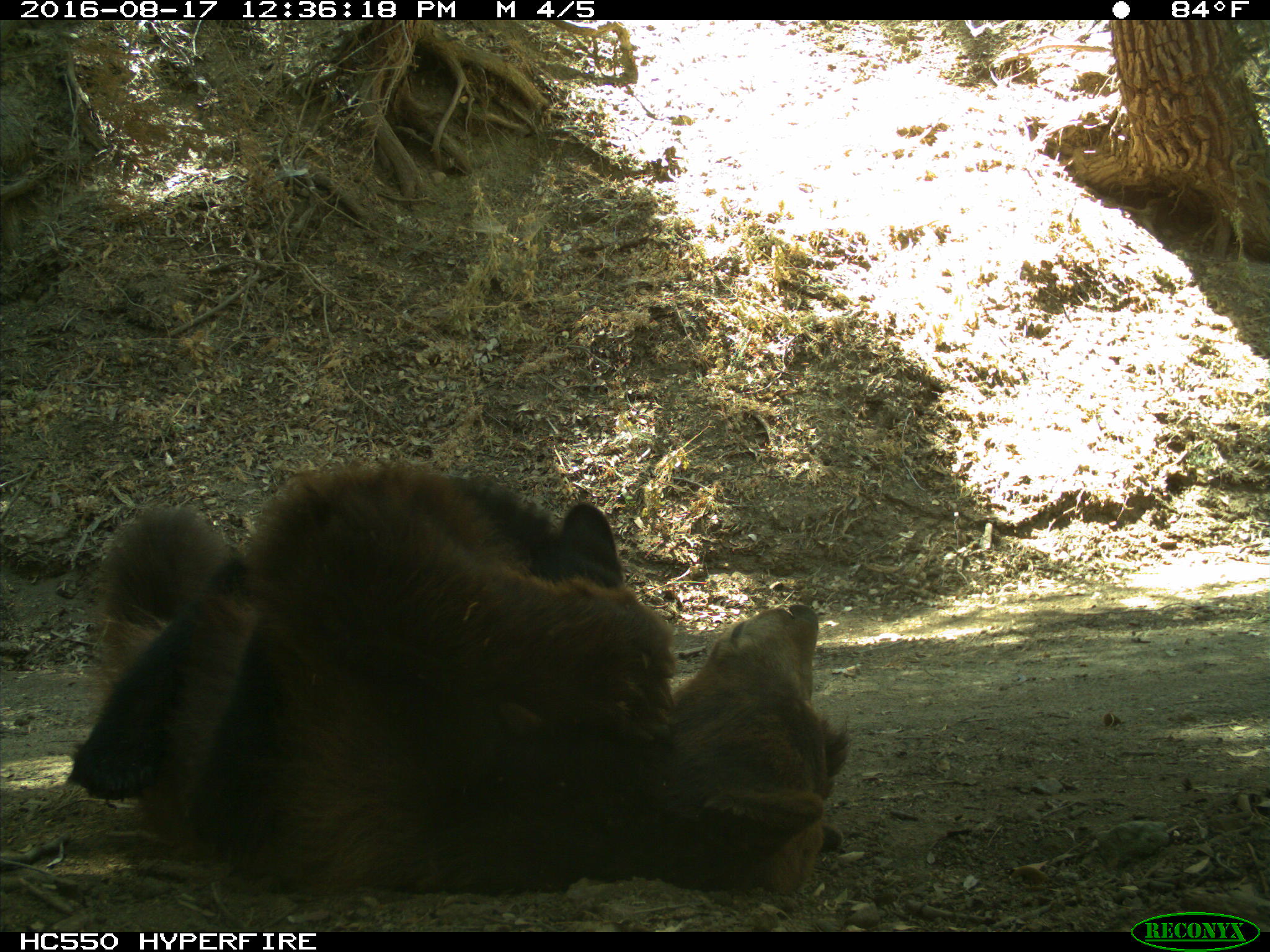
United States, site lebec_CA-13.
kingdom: Animalia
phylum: Chordata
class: Mammalia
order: Carnivora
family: Ursidae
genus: Ursus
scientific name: Ursus americanus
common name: american black bear